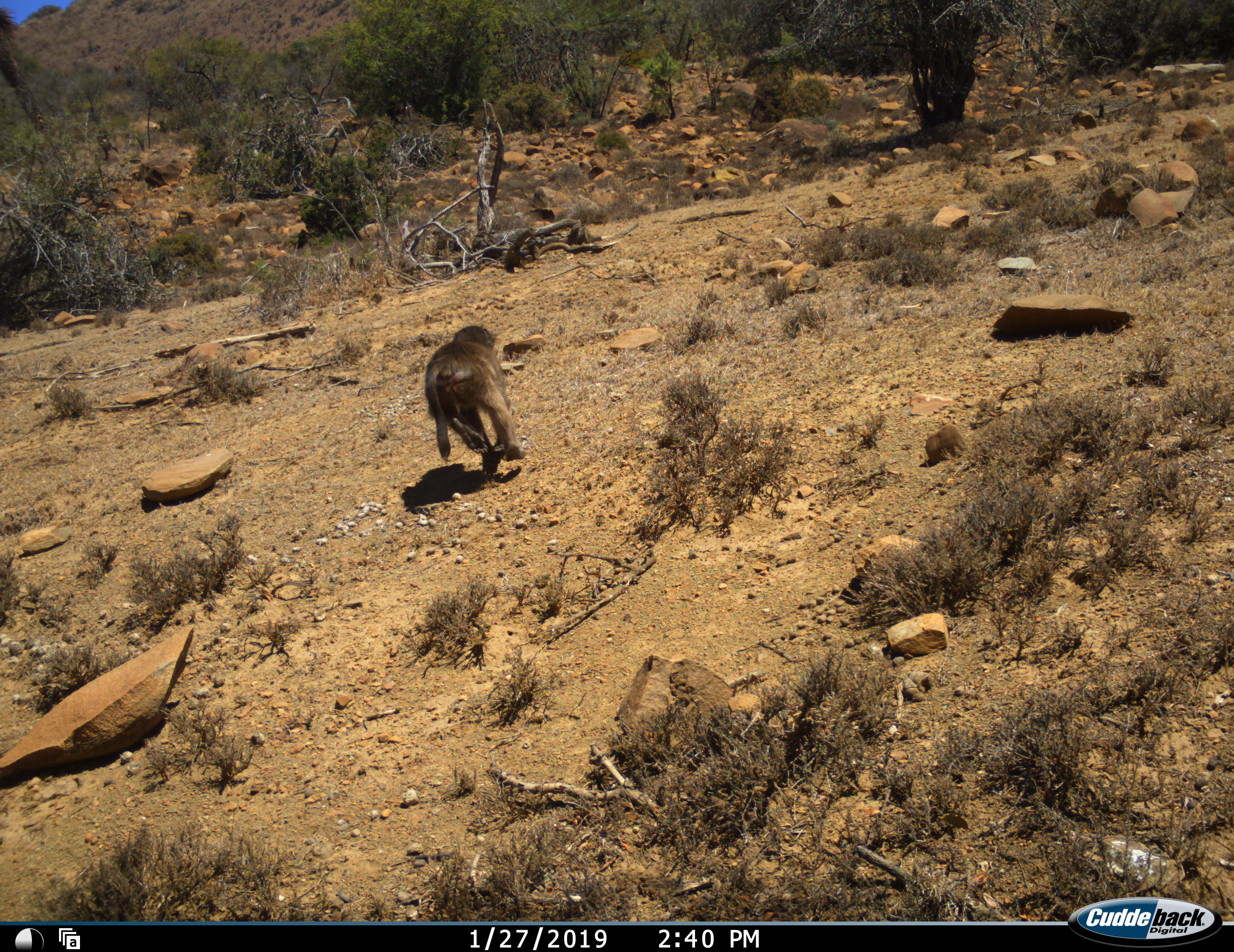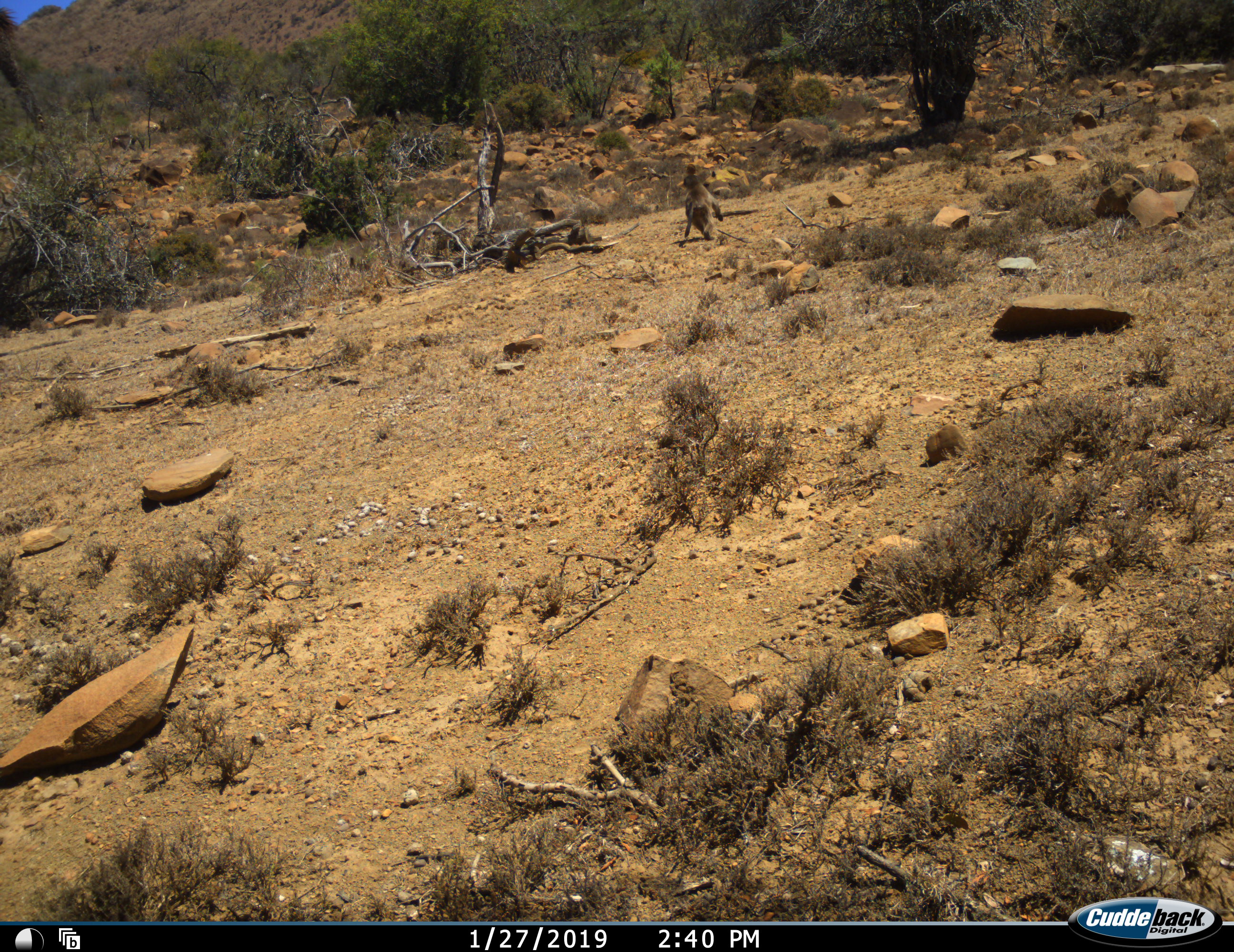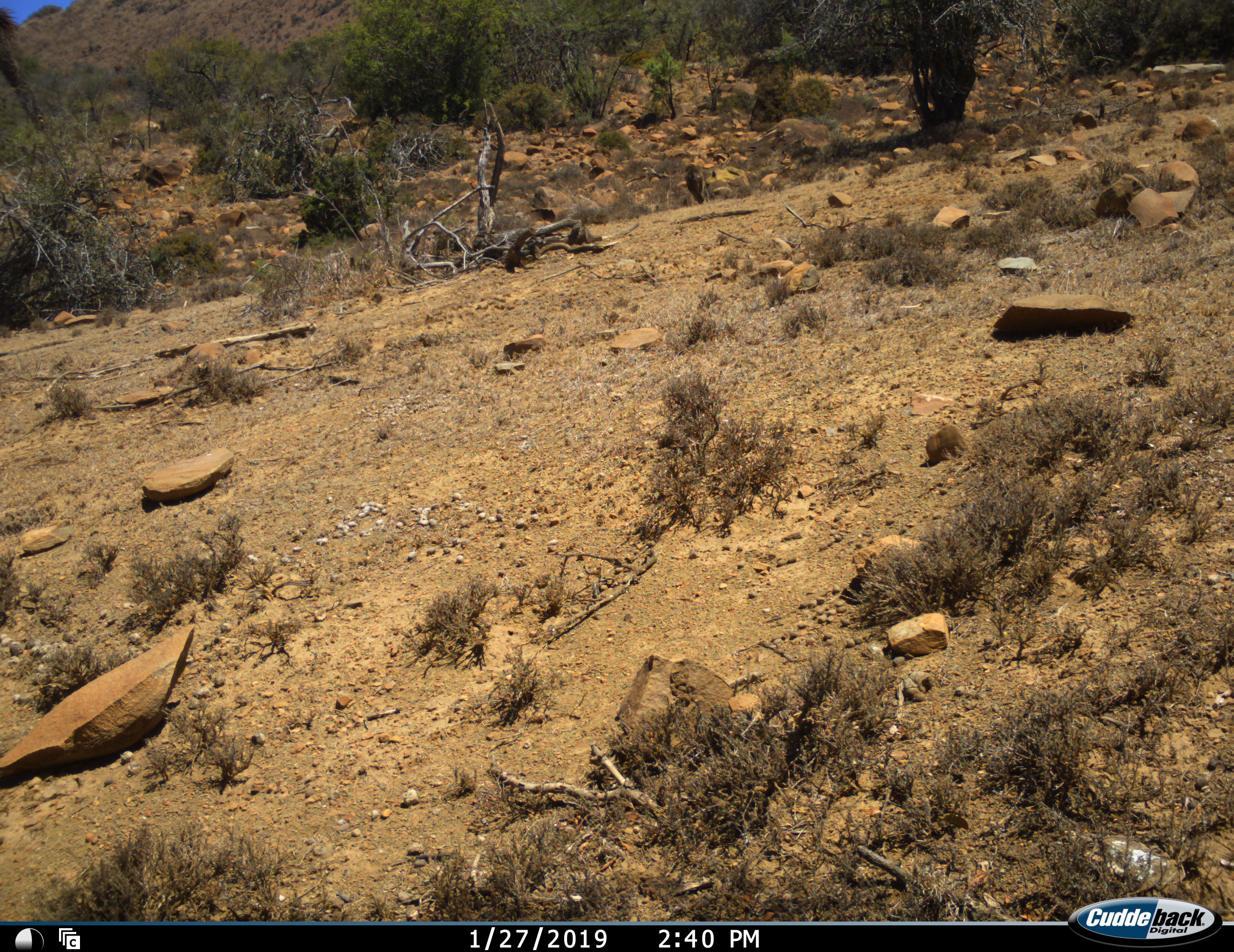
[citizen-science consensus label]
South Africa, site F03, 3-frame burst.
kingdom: Animalia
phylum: Chordata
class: Mammalia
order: Primates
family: Cercopithecidae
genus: Papio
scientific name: Papio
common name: baboon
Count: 1.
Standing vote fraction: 11%.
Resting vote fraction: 0%.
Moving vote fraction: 100%.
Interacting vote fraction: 0%.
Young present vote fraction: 22%.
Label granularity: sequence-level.